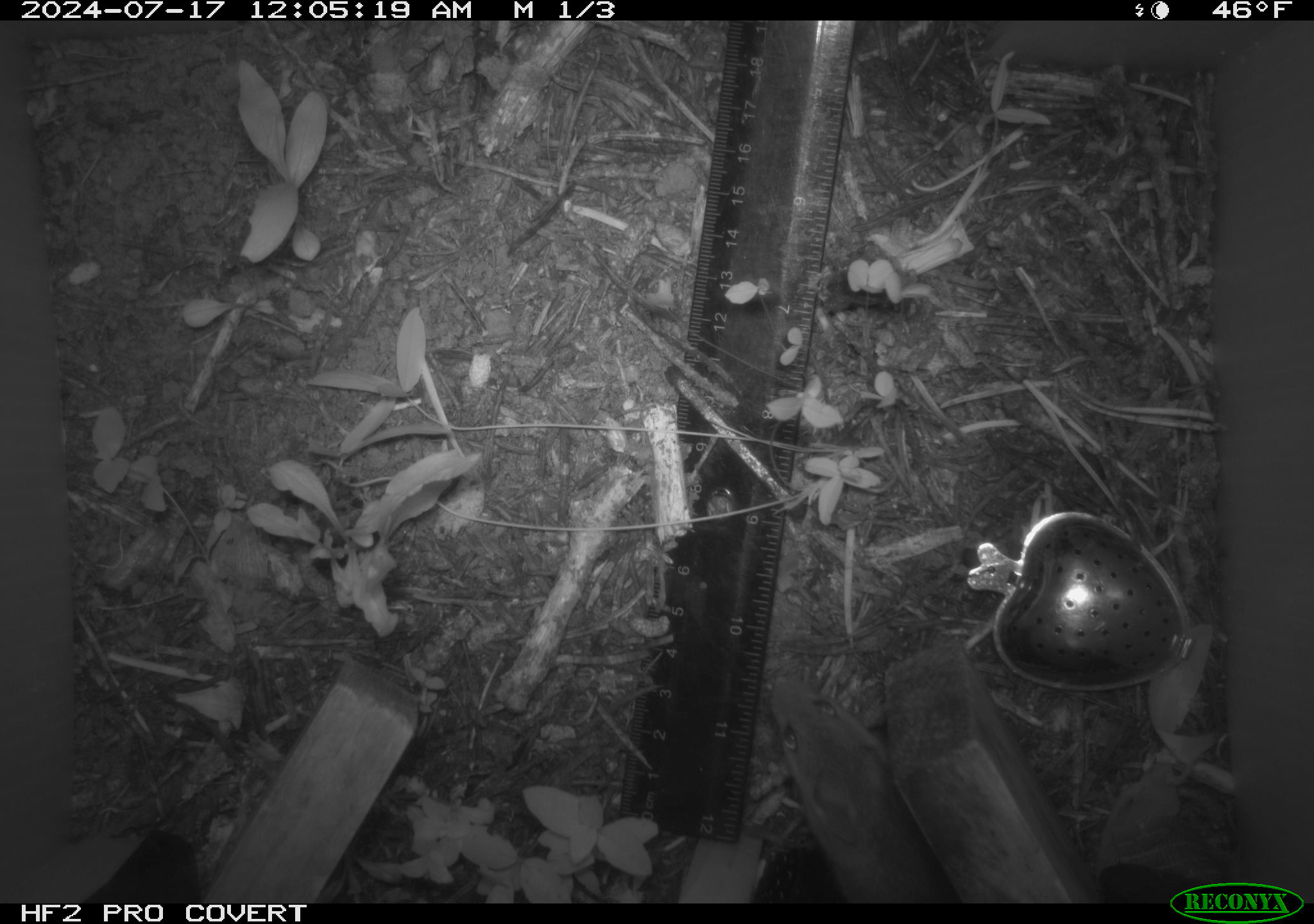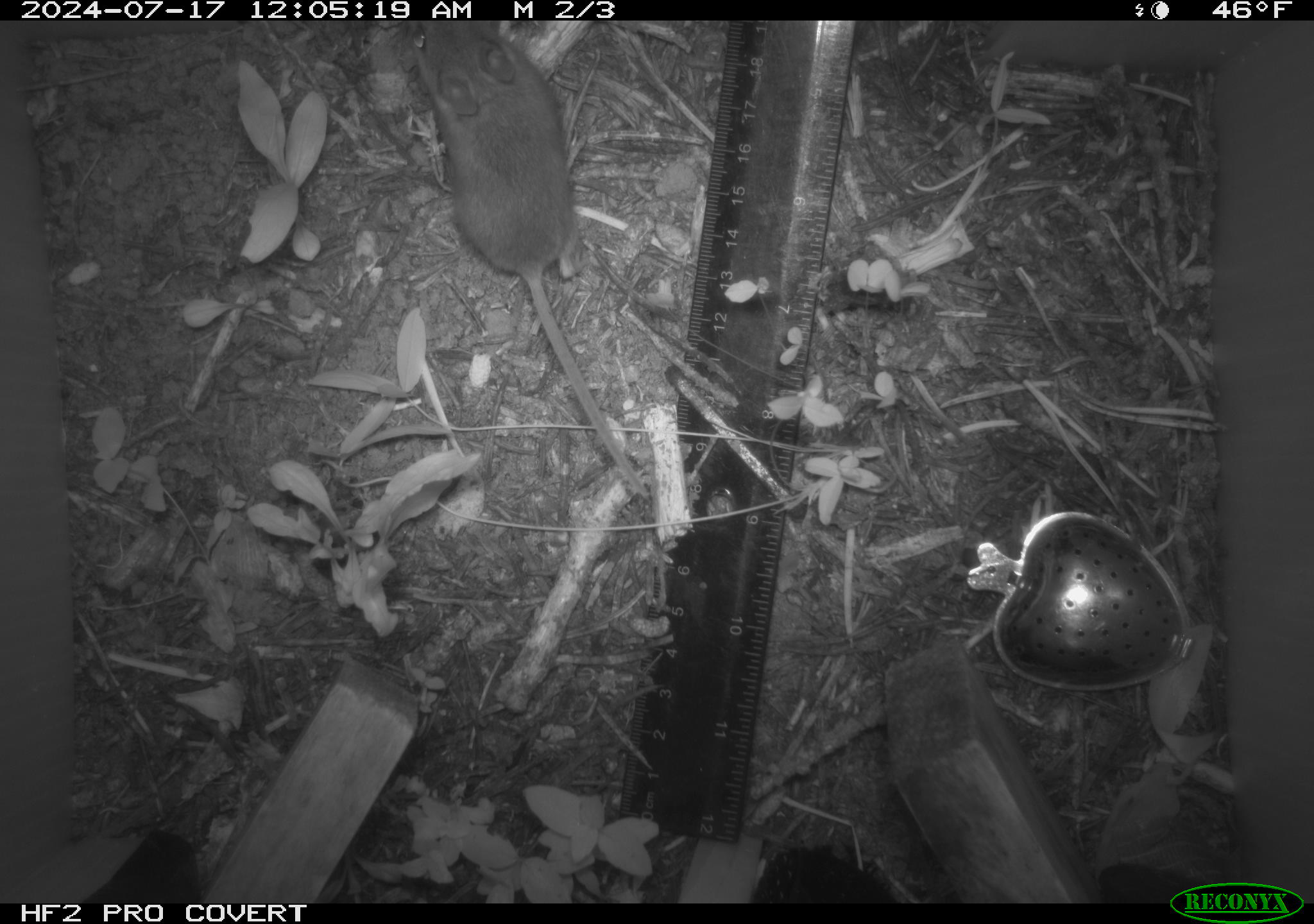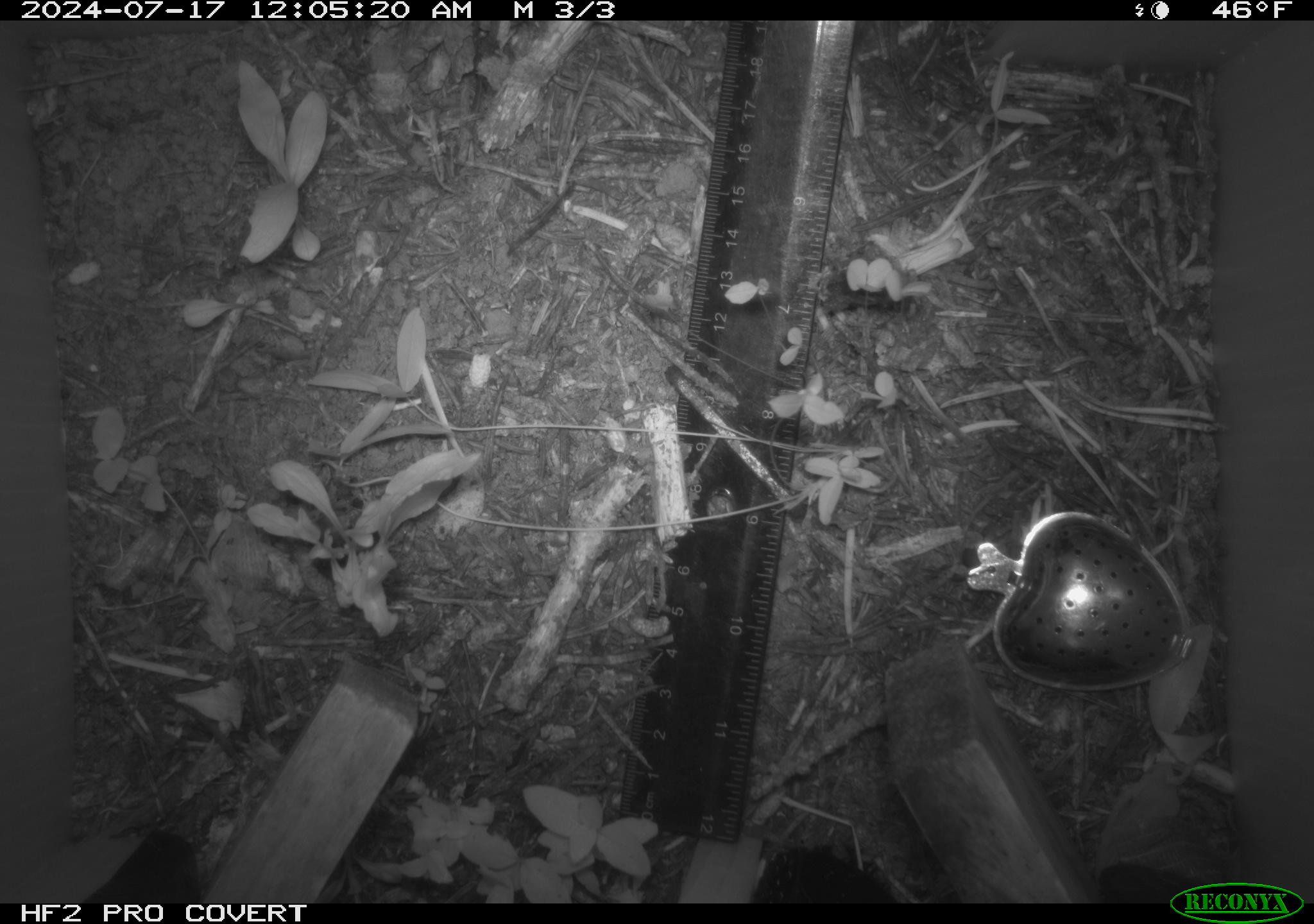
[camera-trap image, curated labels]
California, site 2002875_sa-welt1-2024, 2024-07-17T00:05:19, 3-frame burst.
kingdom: Animalia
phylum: Chordata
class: Mammalia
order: Rodentia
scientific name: Rodentia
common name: mouse species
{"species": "mouse species (Rodentia)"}